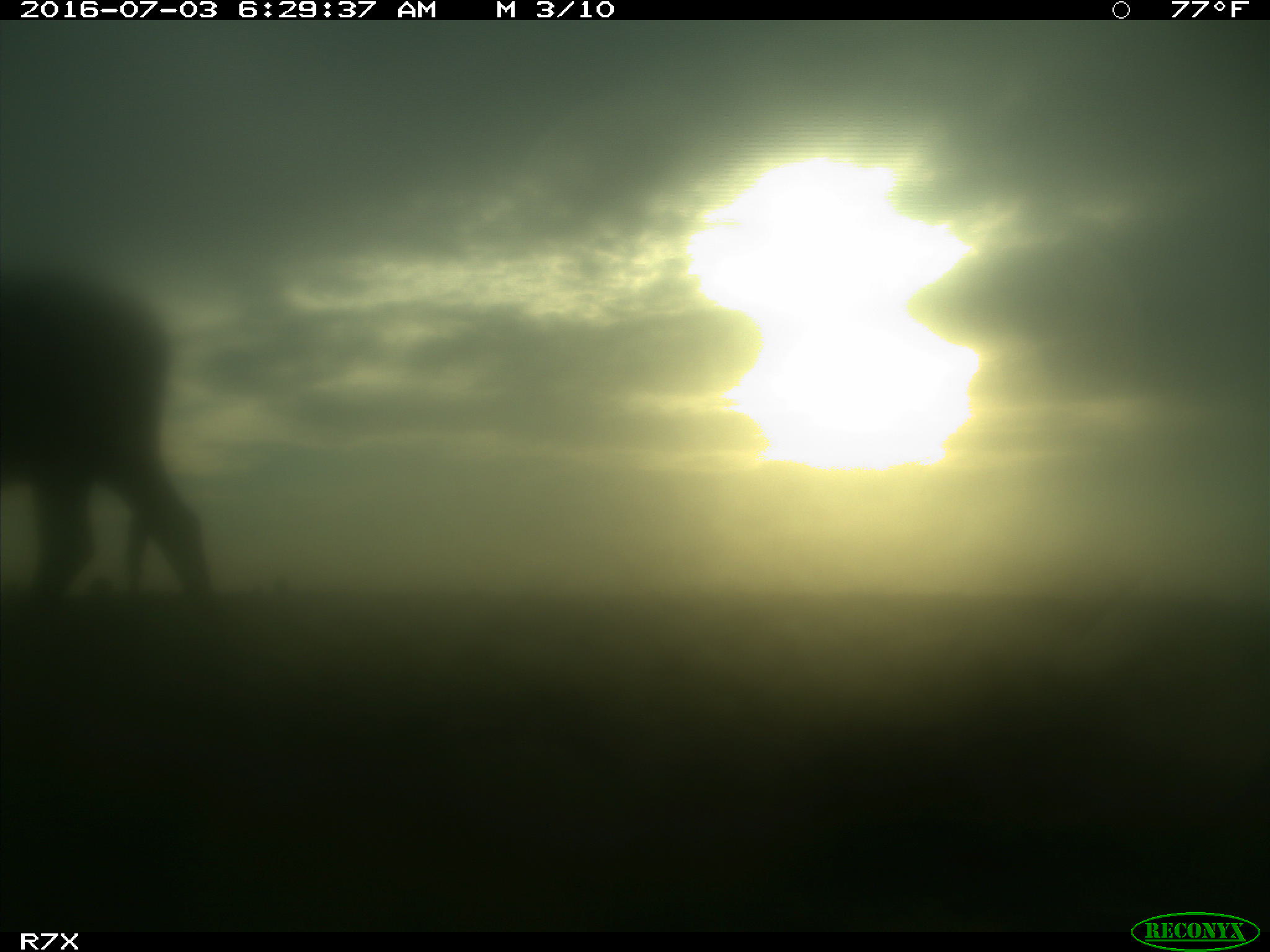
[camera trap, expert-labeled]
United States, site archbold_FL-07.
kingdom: Animalia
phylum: Chordata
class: Mammalia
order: Artiodactyla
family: Bovidae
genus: Bos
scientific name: Bos taurus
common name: domestic cow